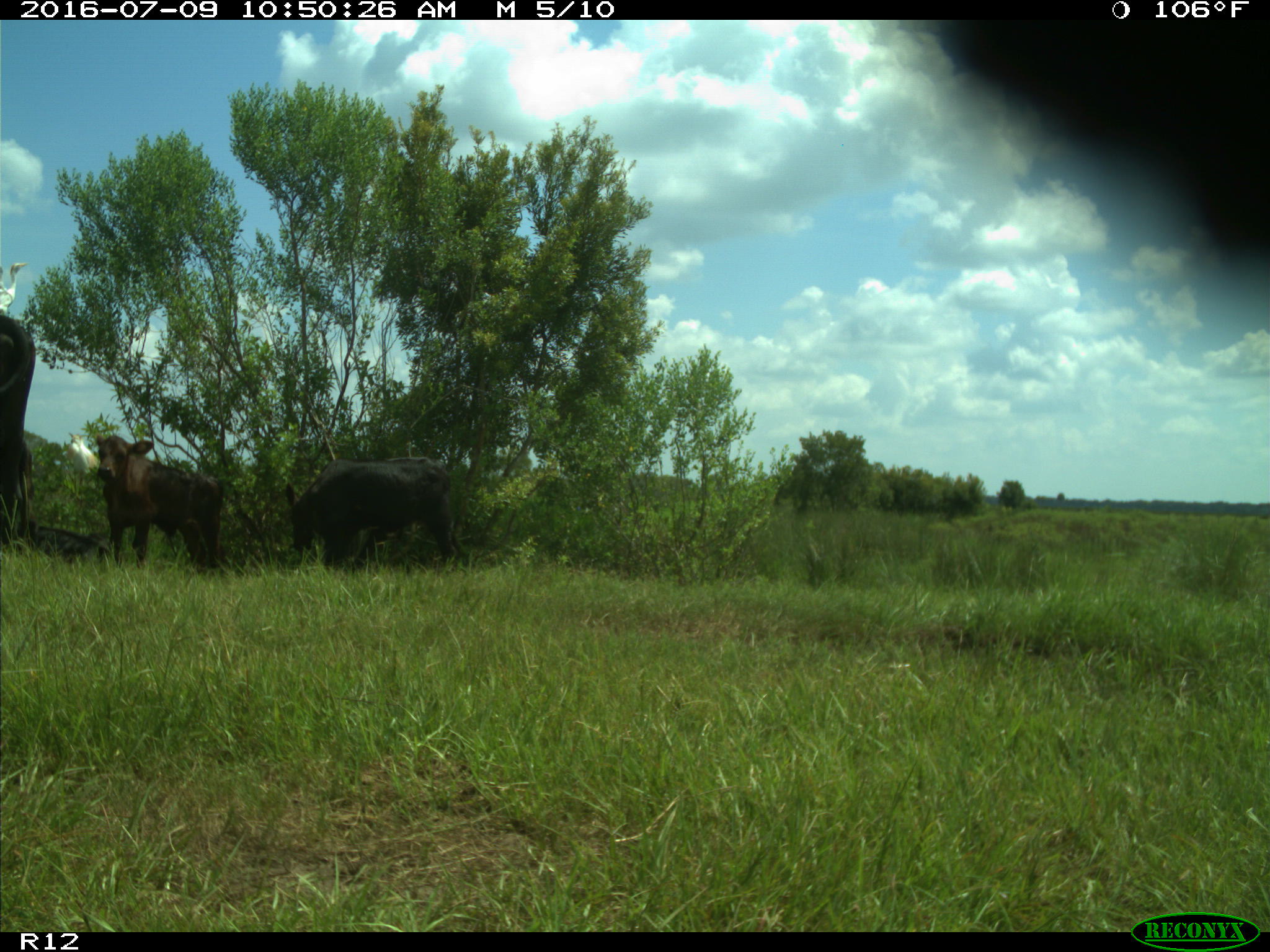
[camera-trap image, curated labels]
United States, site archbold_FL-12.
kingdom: Animalia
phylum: Chordata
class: Mammalia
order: Artiodactyla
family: Bovidae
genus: Bos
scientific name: Bos taurus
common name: domestic cow